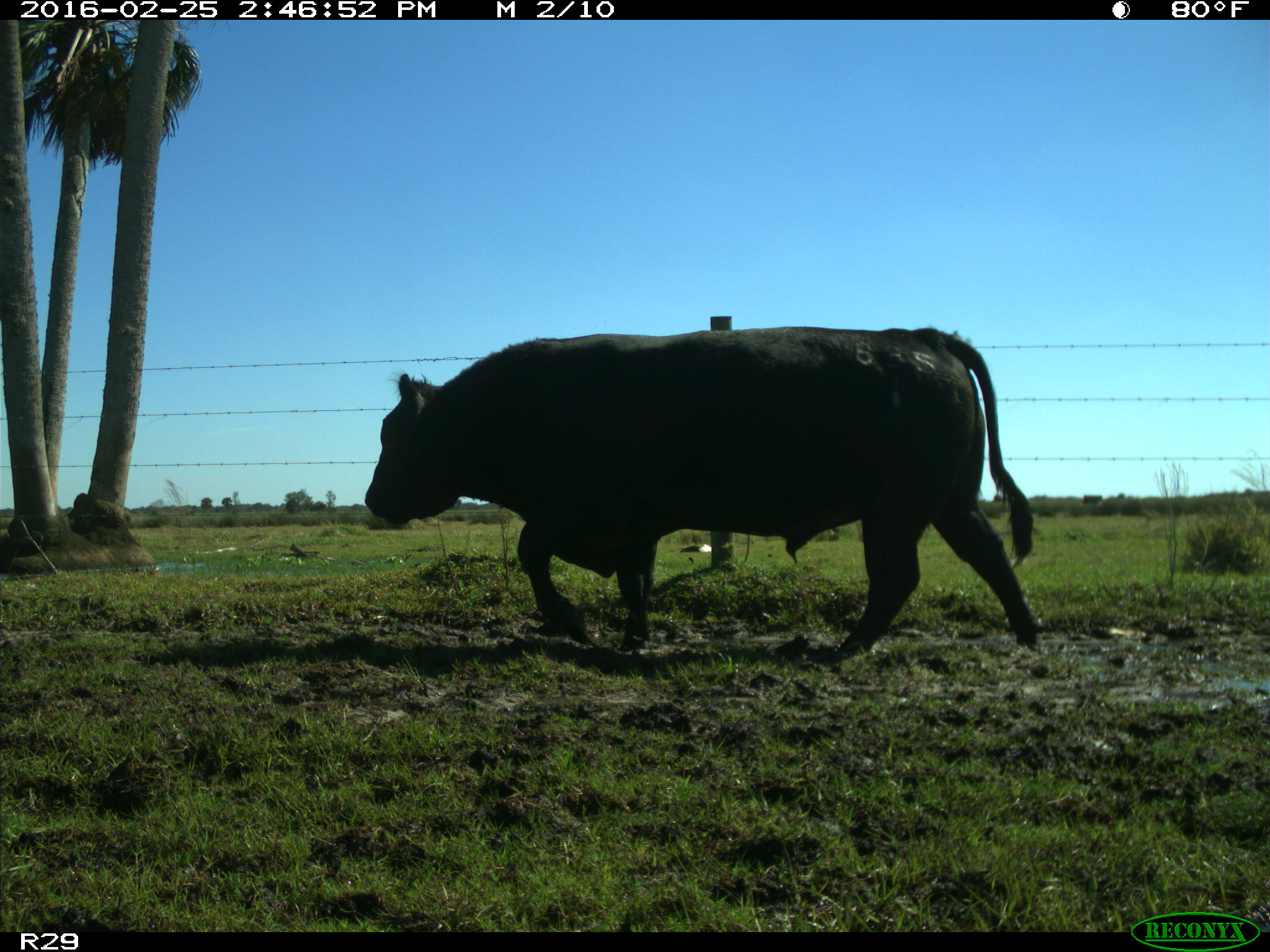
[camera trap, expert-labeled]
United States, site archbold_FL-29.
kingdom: Animalia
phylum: Chordata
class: Mammalia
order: Artiodactyla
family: Bovidae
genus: Bos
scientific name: Bos taurus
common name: domestic cow